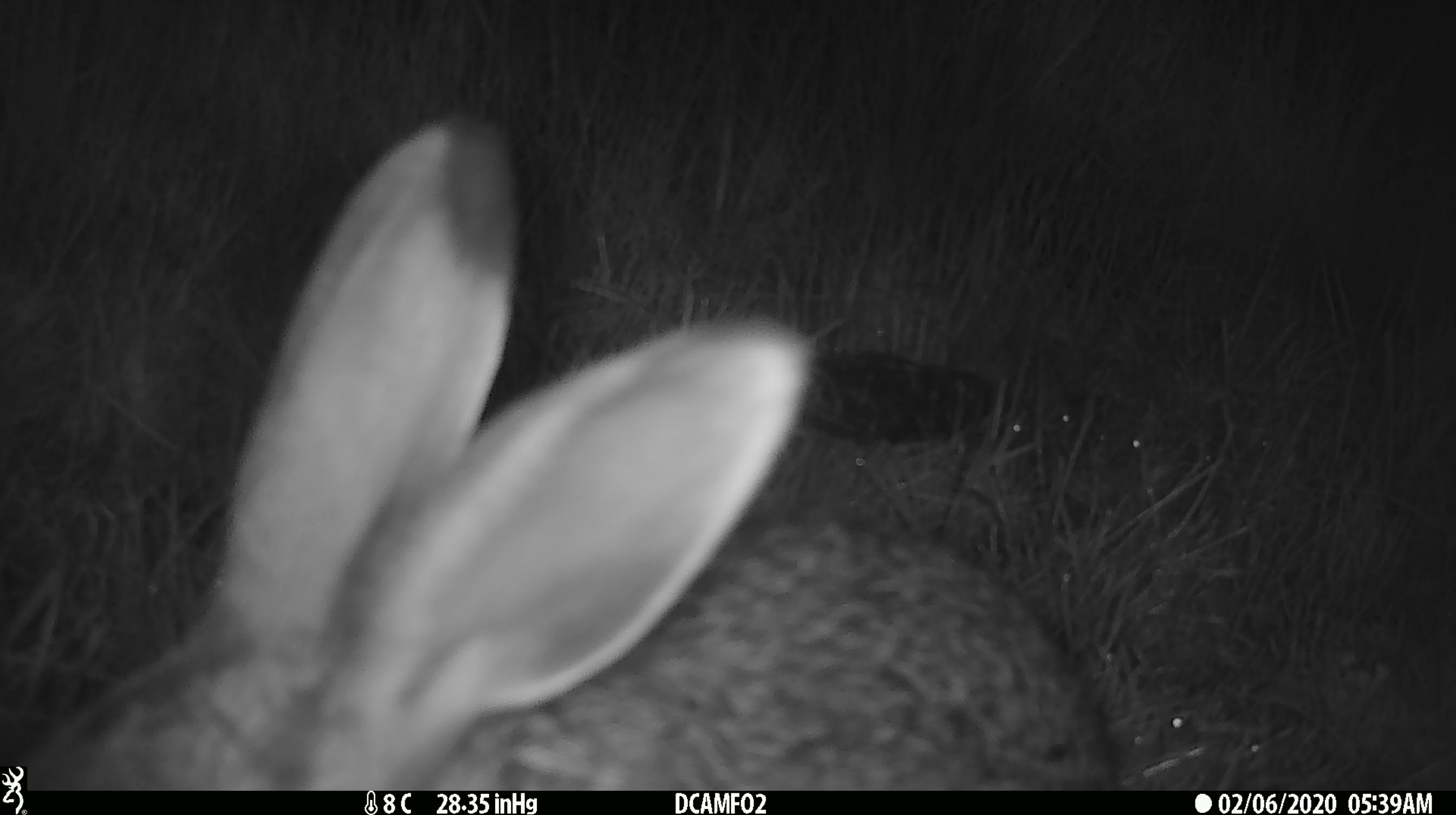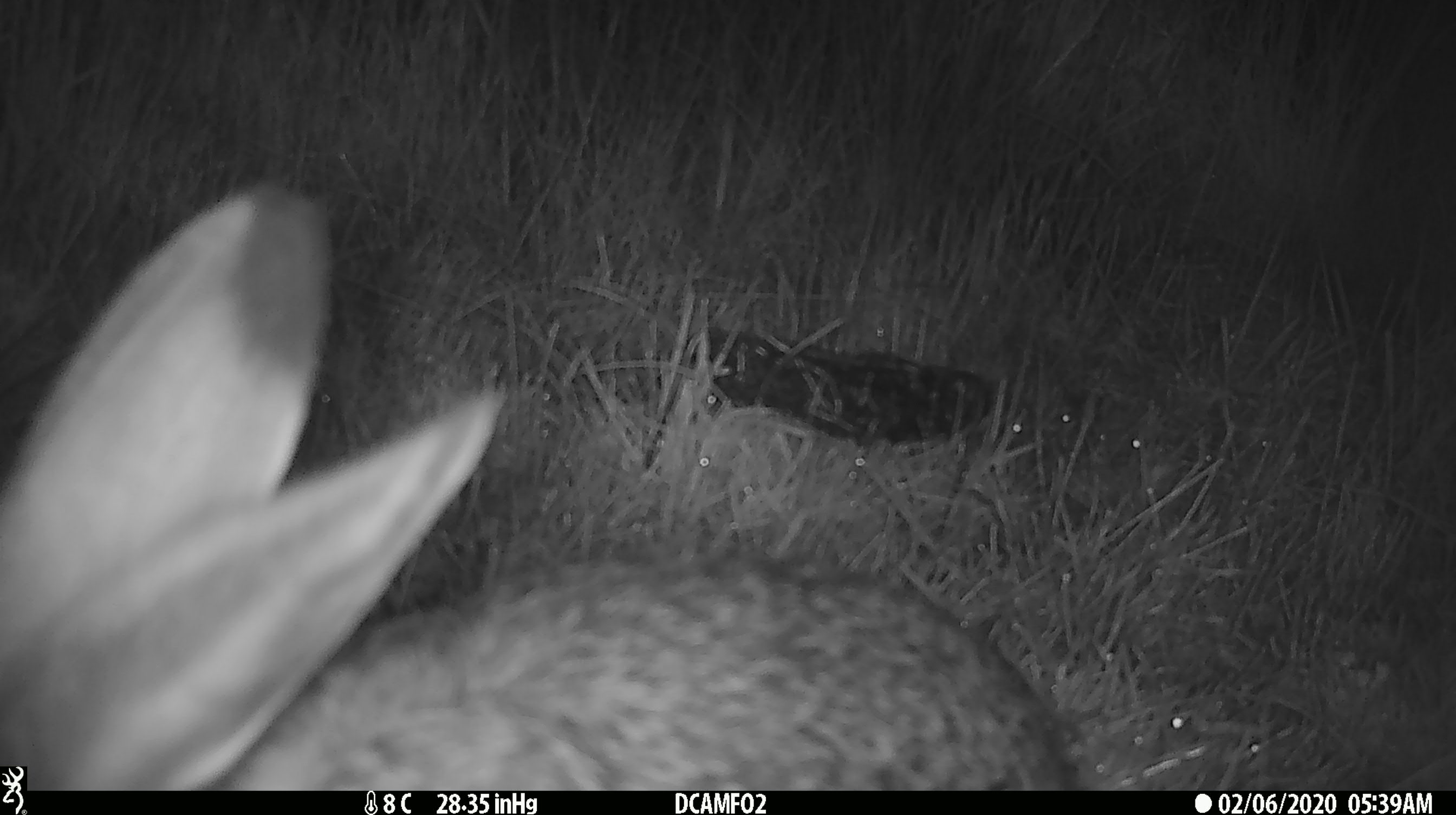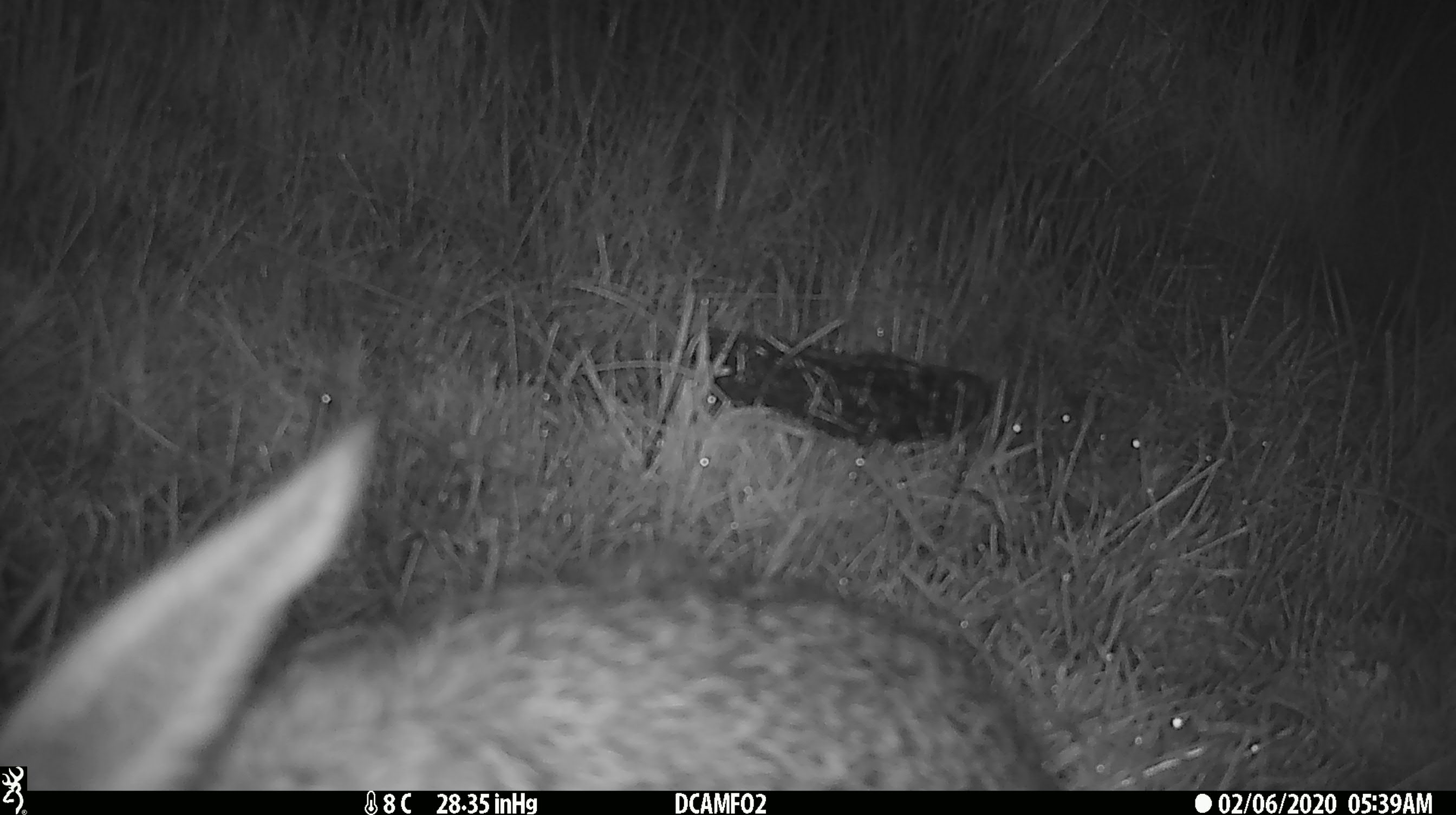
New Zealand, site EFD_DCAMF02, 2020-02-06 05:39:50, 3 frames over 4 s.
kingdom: Animalia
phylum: Chordata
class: Mammalia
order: Lagomorpha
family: Leporidae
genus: Lepus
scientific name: Lepus europaeus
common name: brown hare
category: hare